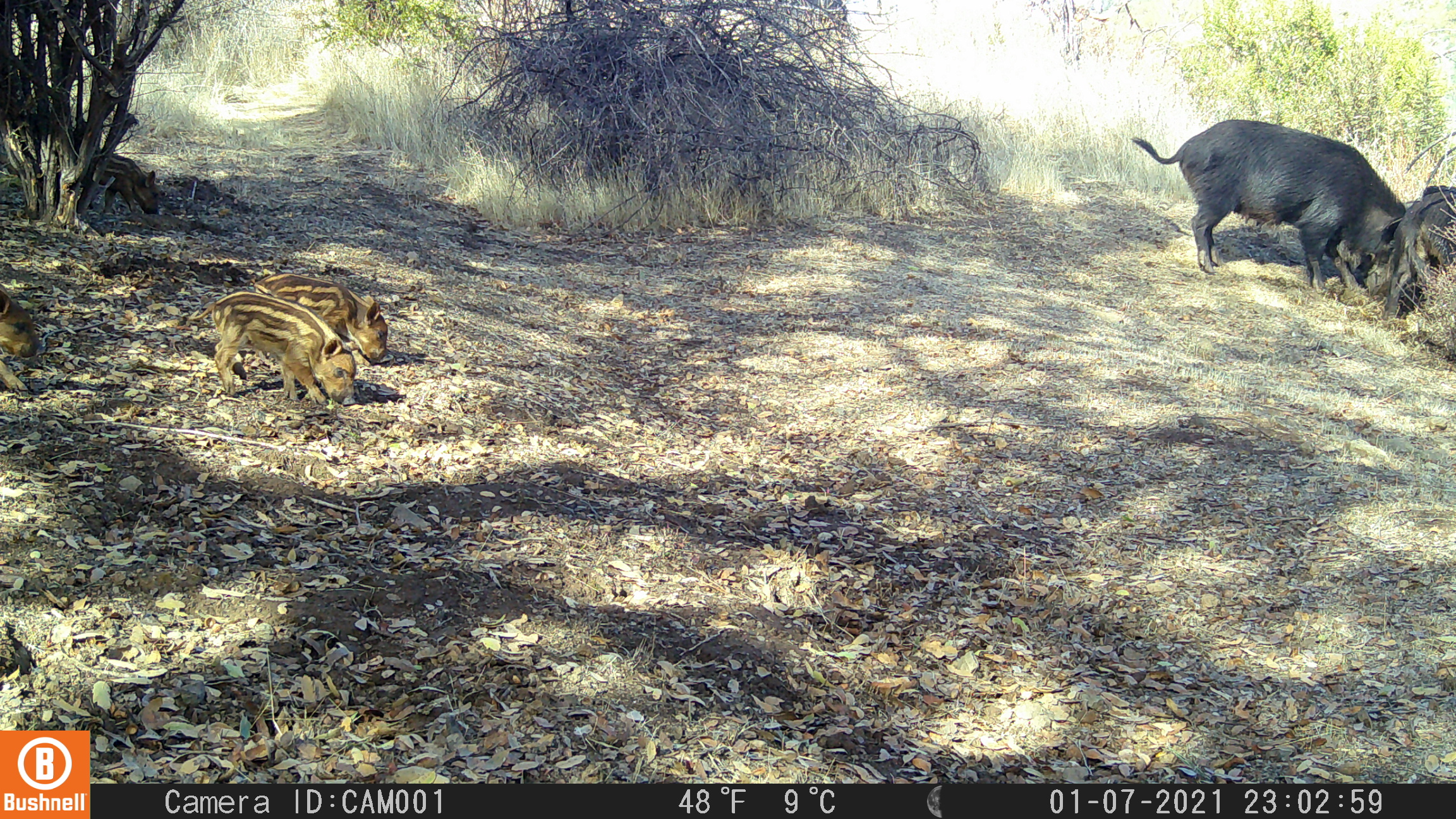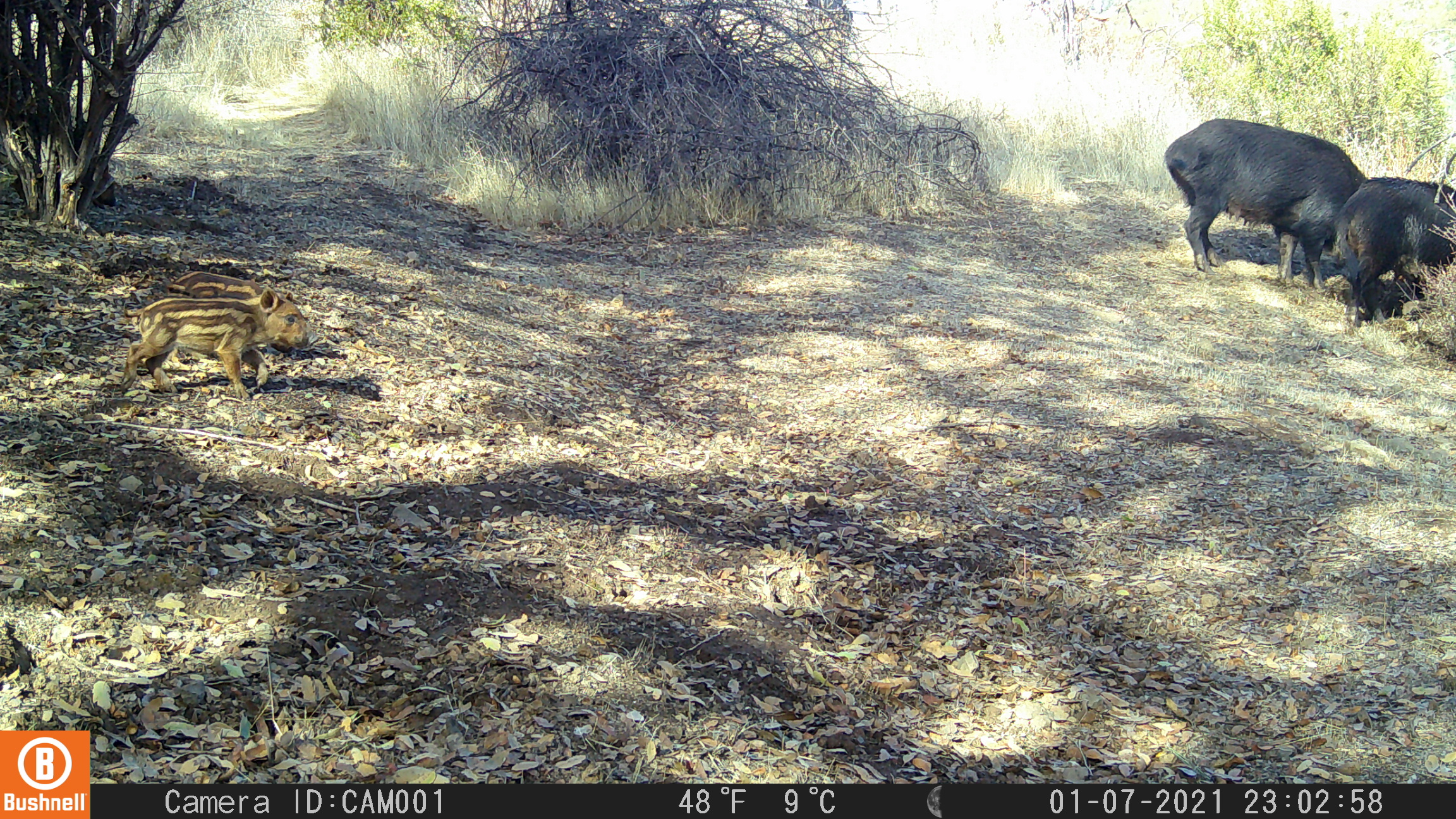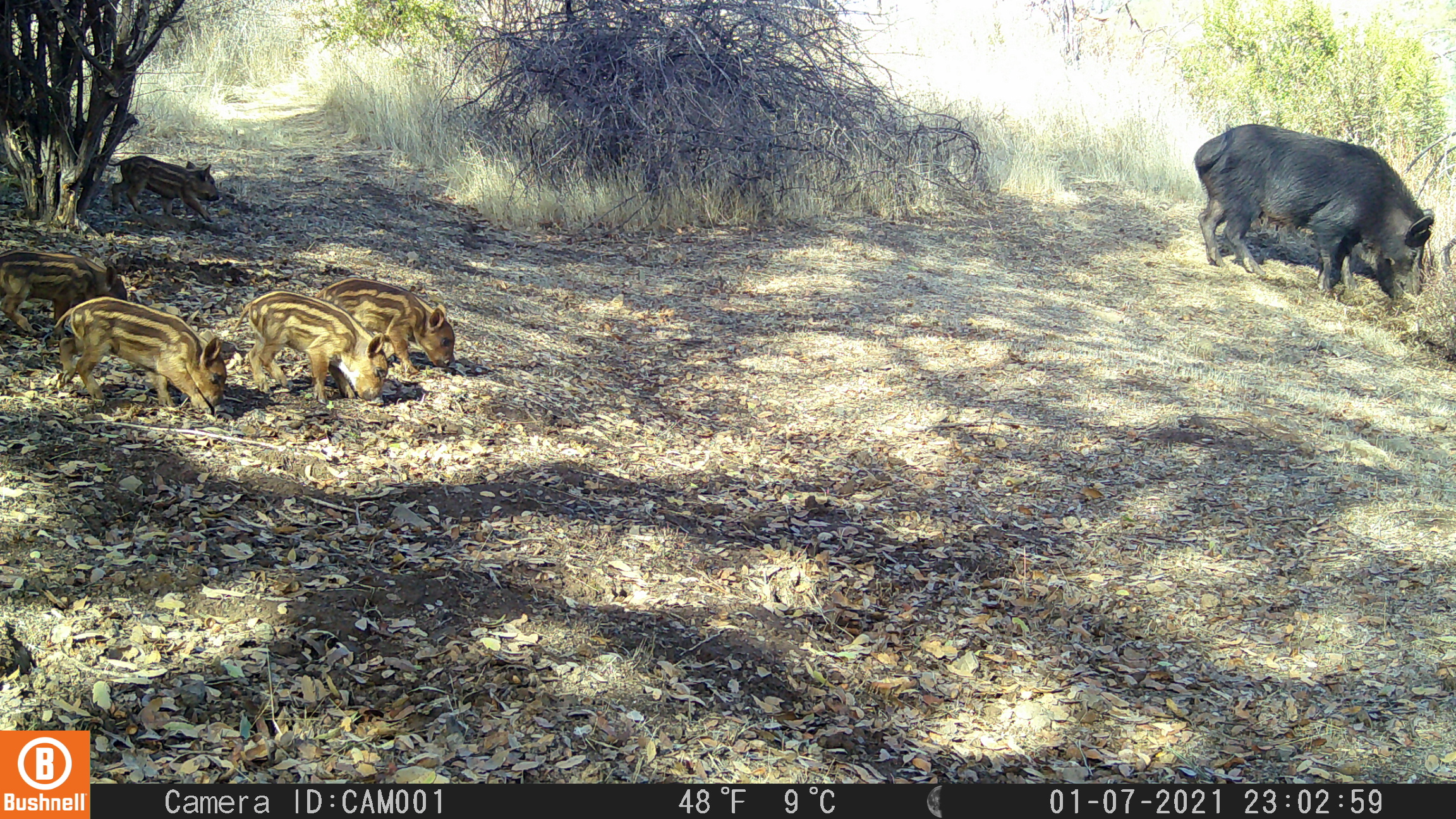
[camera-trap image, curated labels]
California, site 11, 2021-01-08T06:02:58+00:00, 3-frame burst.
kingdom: Animalia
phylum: Chordata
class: Mammalia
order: Artiodactyla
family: Suidae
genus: Sus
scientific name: Sus scrofa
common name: wild boar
Wild boar (Sus scrofa).